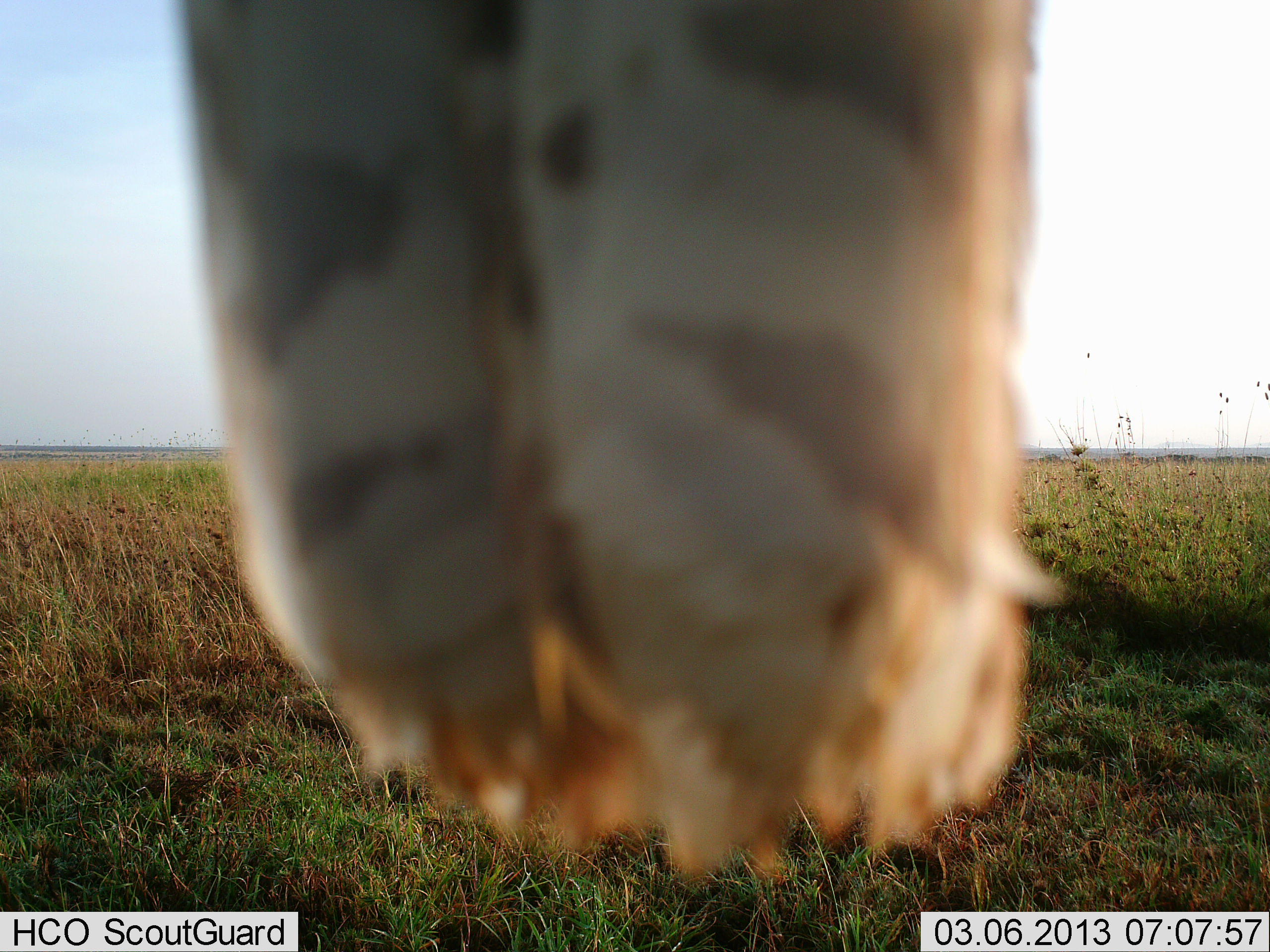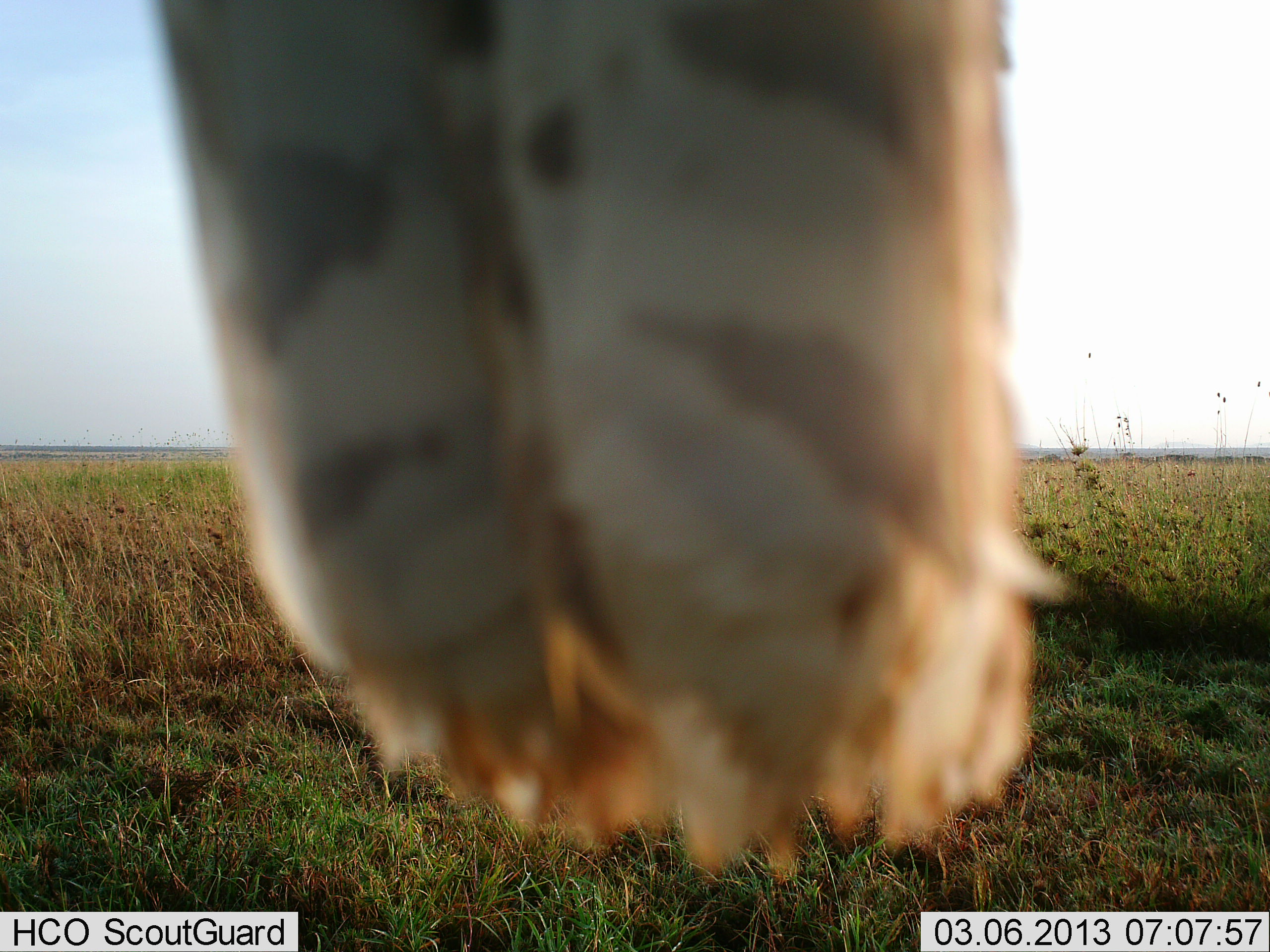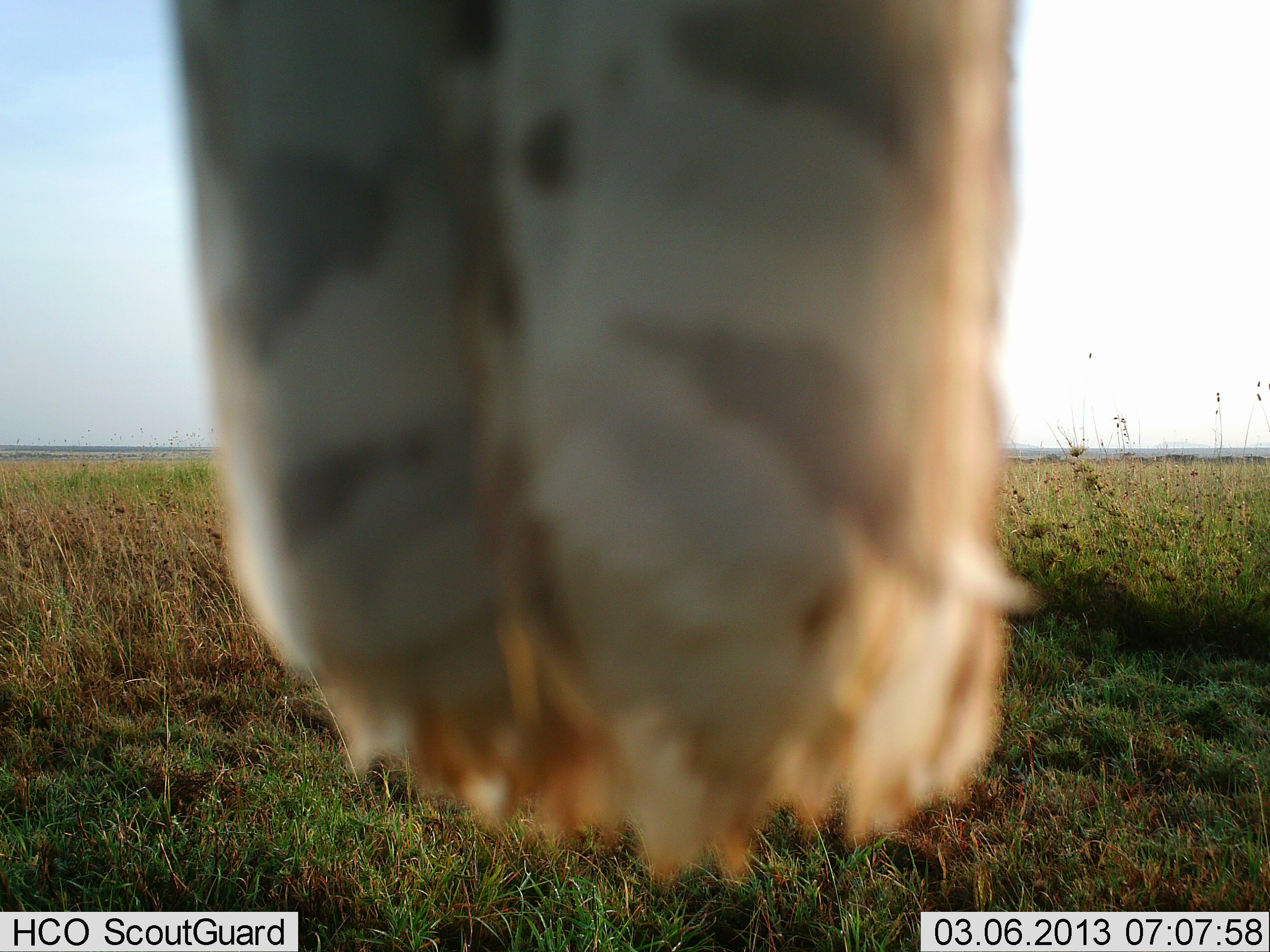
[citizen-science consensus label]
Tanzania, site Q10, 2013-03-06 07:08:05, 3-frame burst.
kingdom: Animalia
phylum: Chordata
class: Aves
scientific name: Aves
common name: bird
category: otherbird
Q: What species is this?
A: Otherbird (bird) (Aves).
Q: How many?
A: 1.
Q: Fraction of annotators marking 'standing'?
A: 22%.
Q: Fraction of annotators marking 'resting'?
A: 67%.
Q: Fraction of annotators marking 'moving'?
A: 0%.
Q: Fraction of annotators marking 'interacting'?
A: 11%.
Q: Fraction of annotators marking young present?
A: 0%.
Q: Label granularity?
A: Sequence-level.